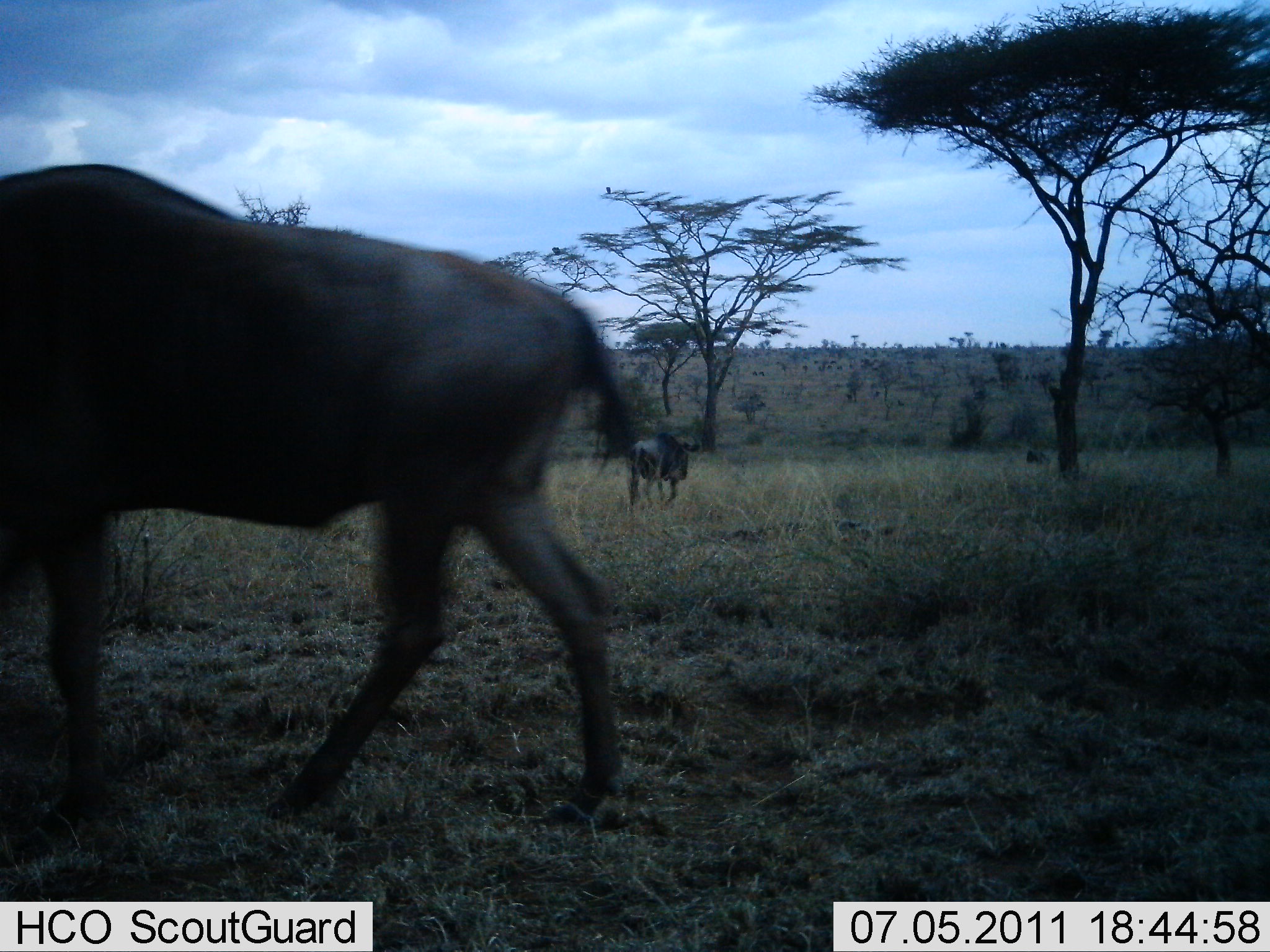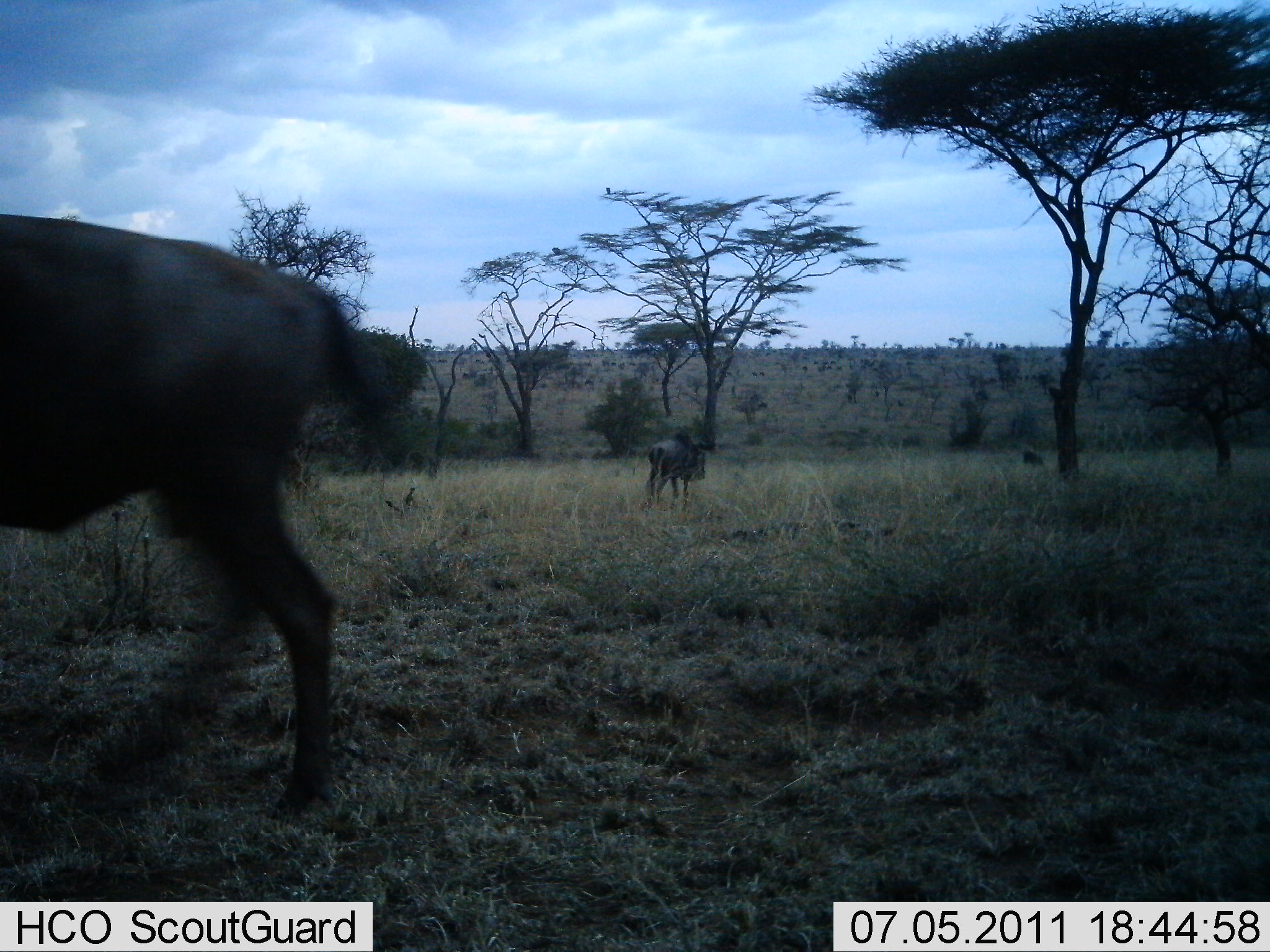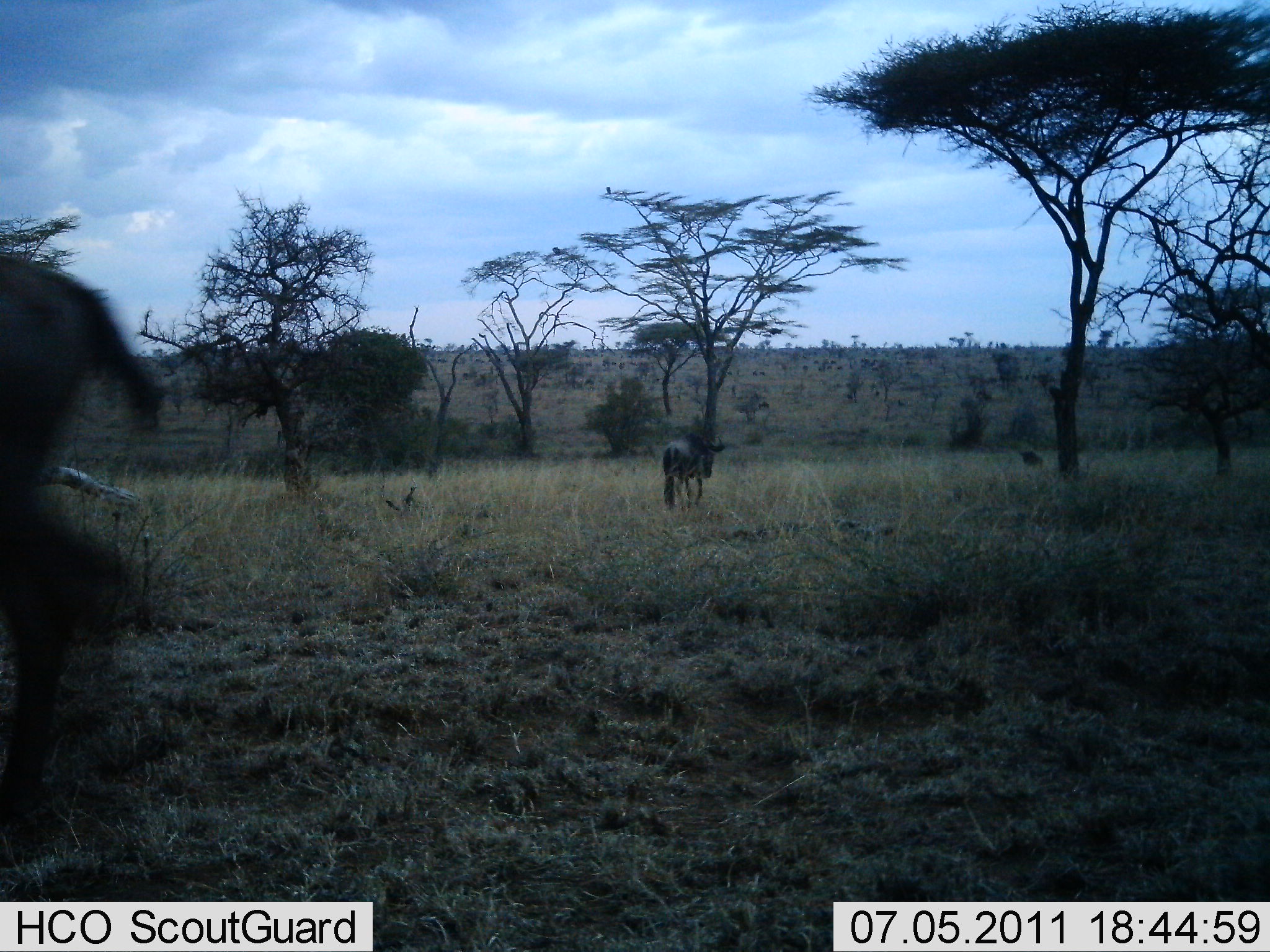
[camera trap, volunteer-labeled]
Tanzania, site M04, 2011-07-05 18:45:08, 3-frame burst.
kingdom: Animalia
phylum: Chordata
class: Mammalia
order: Artiodactyla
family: Bovidae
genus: Connochaetes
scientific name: Connochaetes taurinus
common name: blue wildebeest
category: wildebeest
Wildebeest (blue wildebeest) (Connochaetes taurinus), count 3. Behavior (volunteer vote fractions): standing 9%, resting 0%, moving 100%, interacting 0%. Young present (vote fraction): 0%. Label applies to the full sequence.